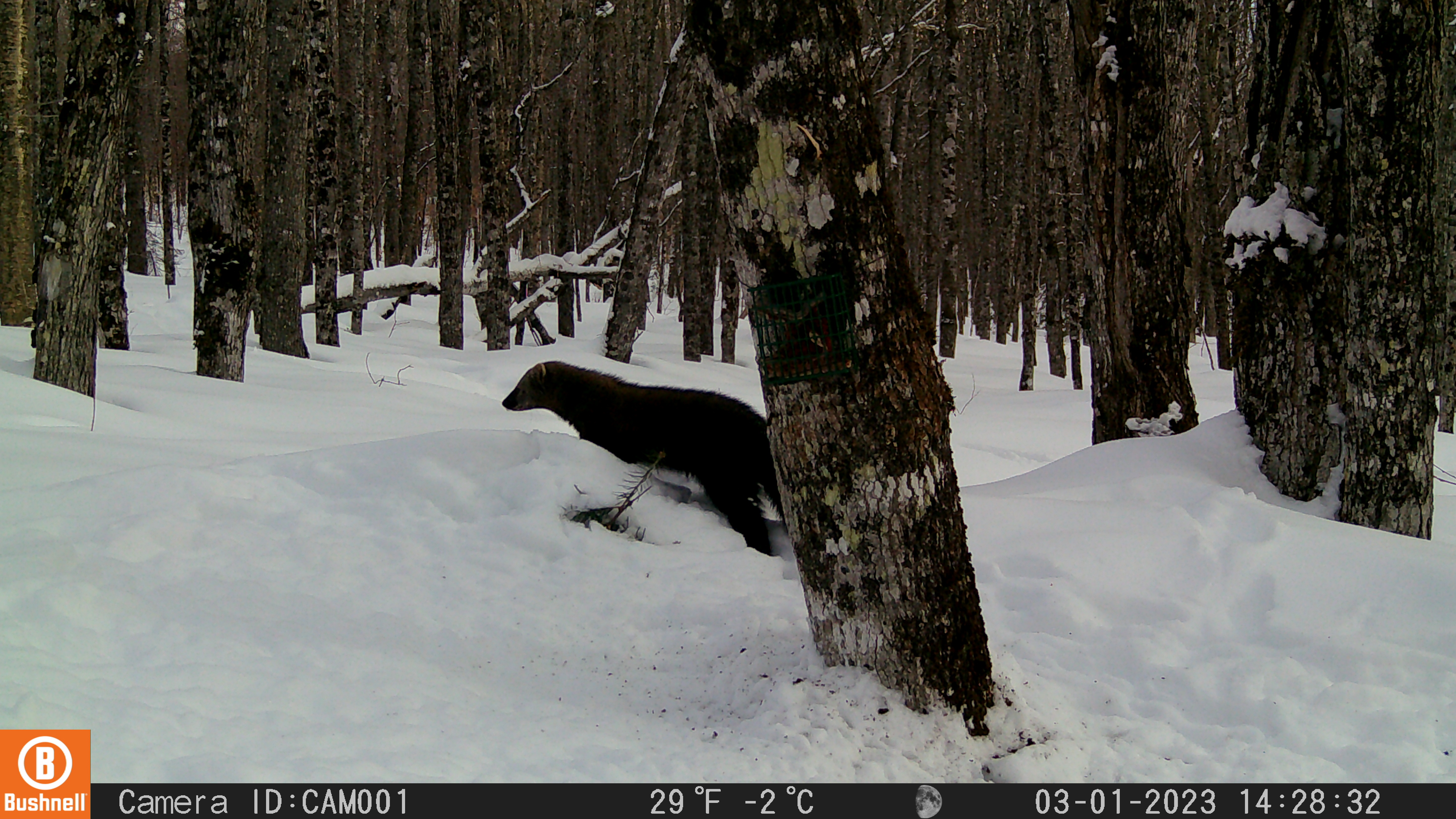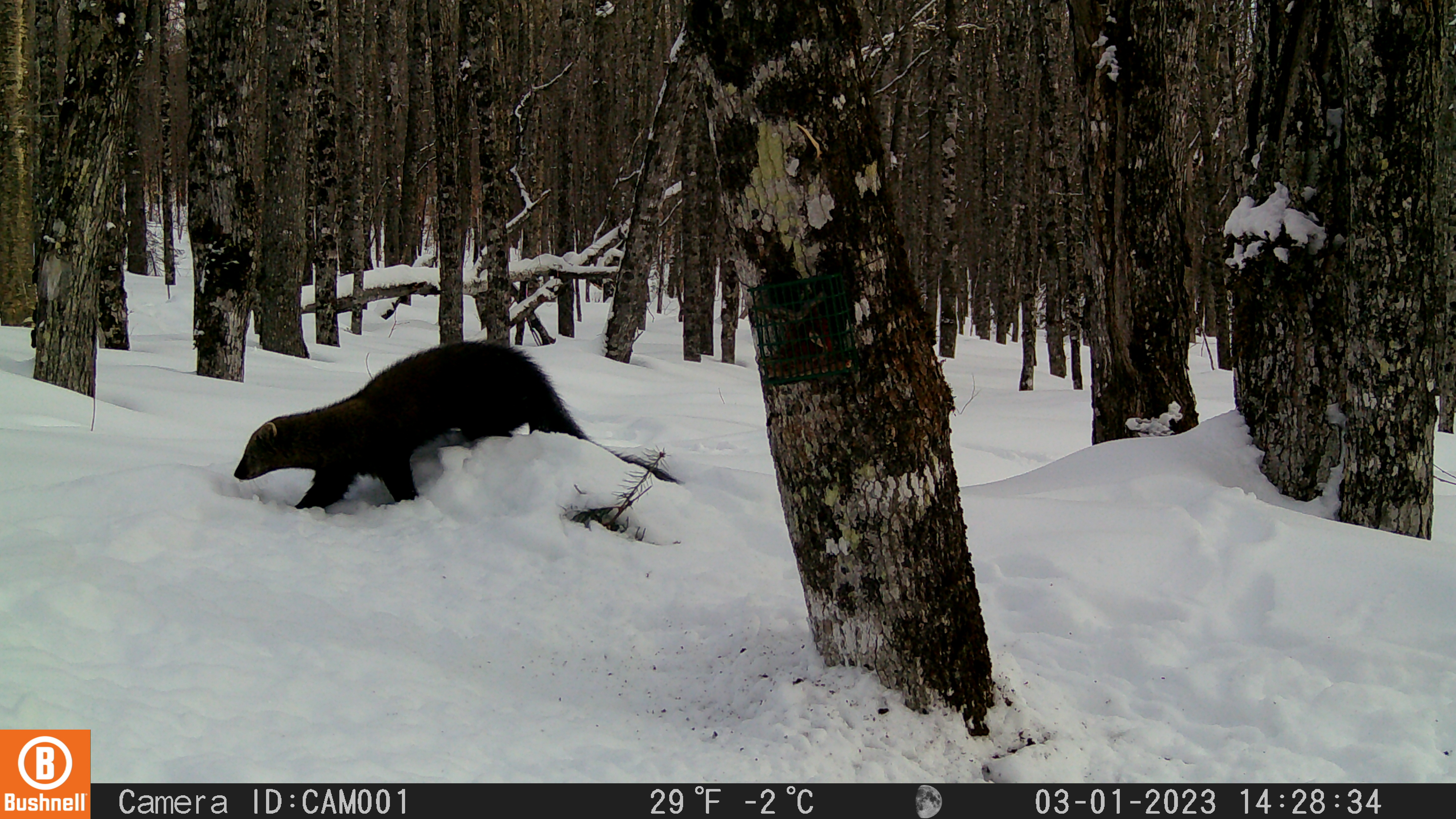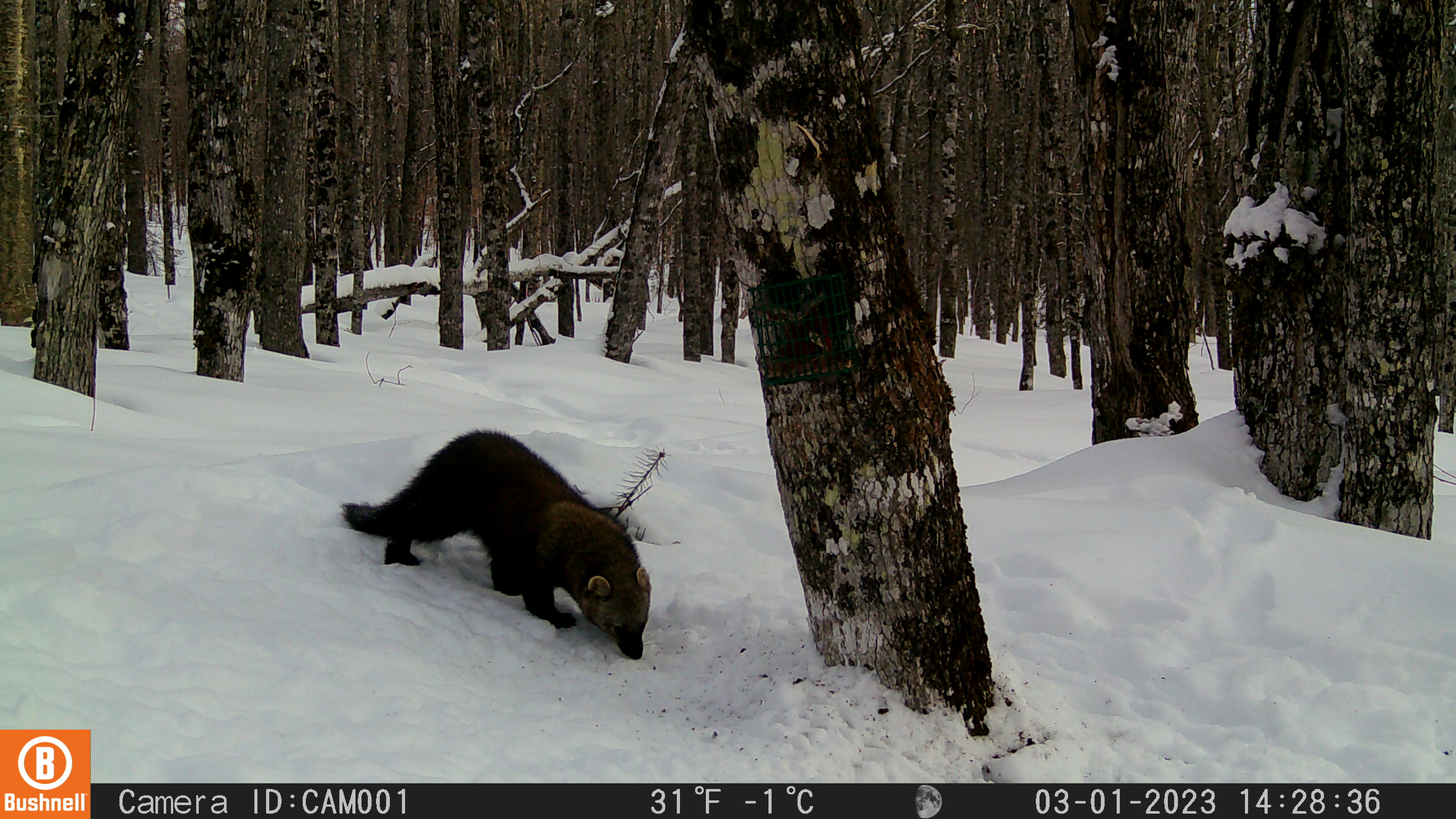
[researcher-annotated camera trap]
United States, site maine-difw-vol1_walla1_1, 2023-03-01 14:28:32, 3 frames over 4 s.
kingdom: Animalia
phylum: Chordata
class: Mammalia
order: Carnivora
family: Mustelidae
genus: Pekania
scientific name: Pekania pennanti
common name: fisher